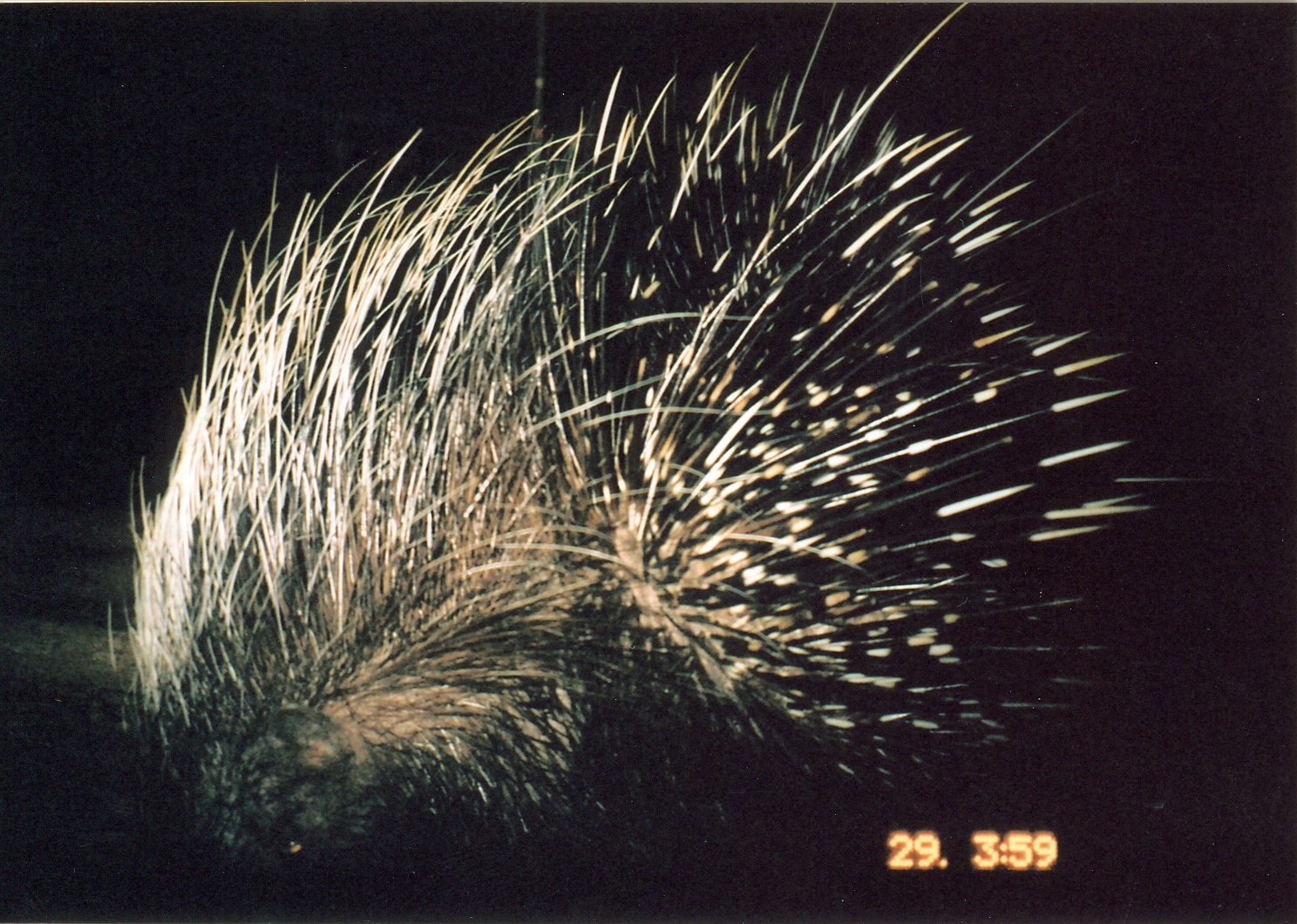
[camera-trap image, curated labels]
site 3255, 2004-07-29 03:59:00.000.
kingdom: Animalia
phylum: Chordata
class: Mammalia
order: Rodentia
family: Hystricidae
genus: Hystrix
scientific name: Hystrix africaeaustralis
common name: cape porcupine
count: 1